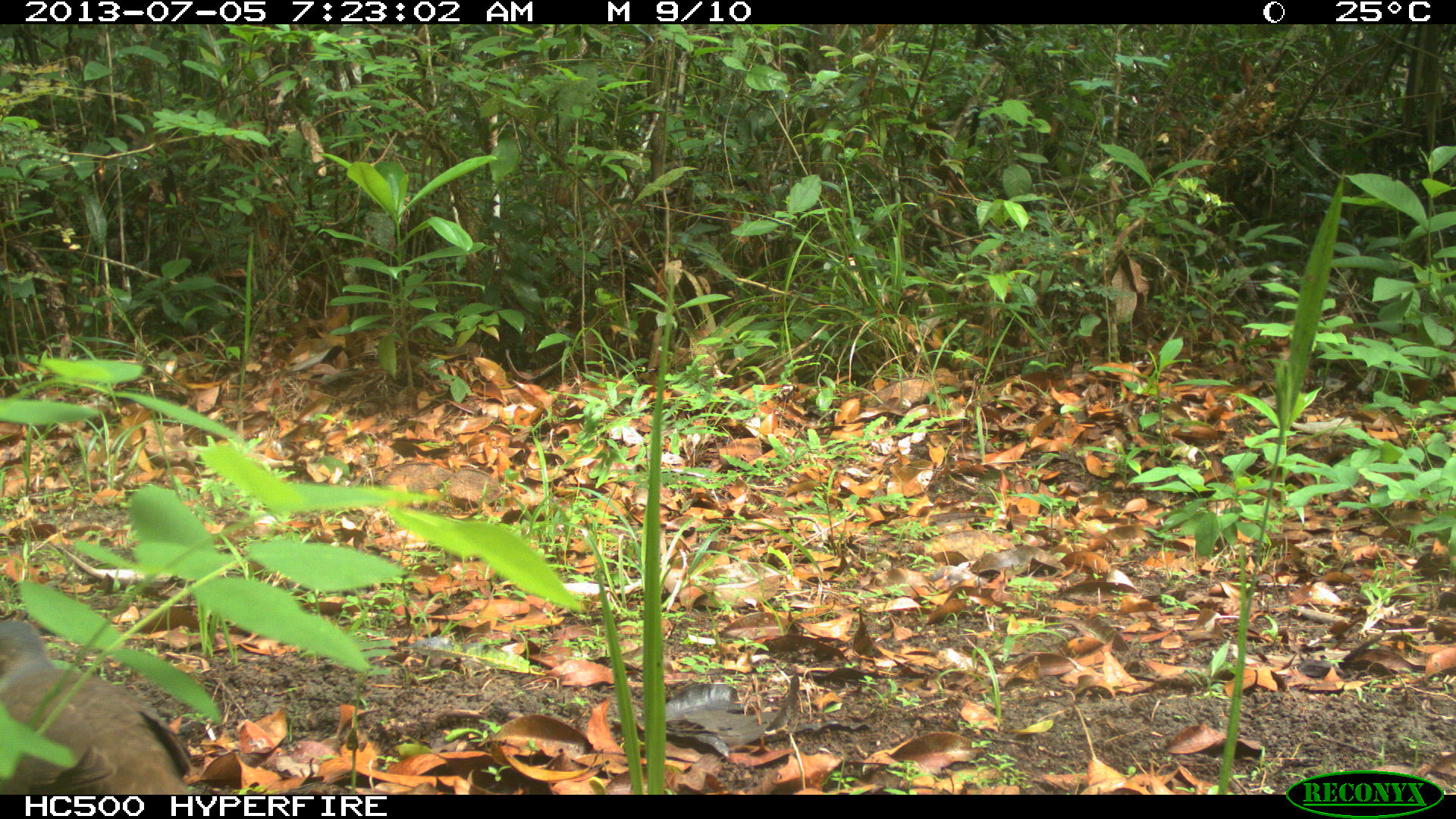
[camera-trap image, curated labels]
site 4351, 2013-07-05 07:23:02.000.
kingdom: Animalia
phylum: Chordata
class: Aves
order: Columbiformes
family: Columbidae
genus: Leptotila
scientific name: Leptotila plumbeiceps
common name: gray-headed dove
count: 1